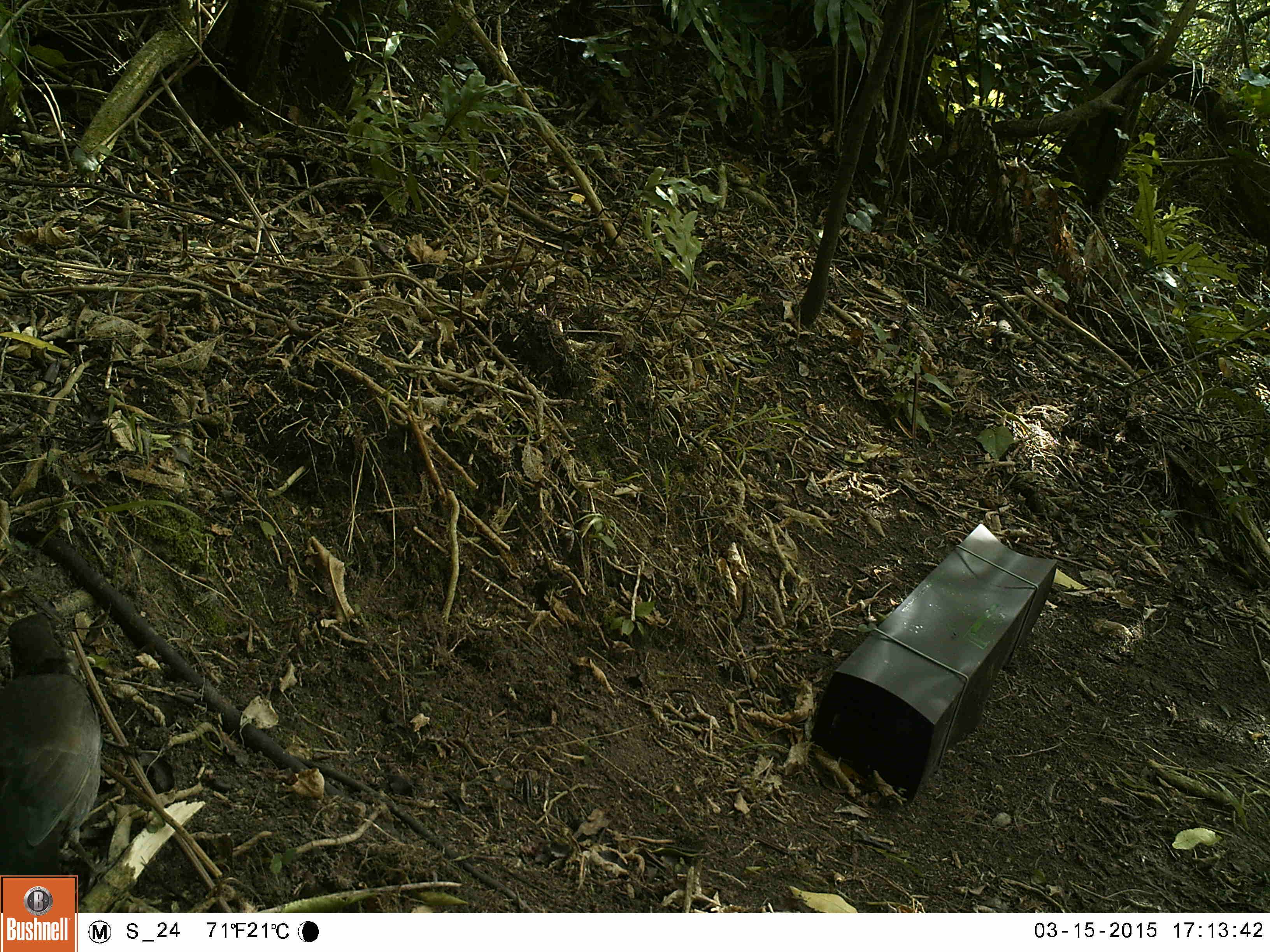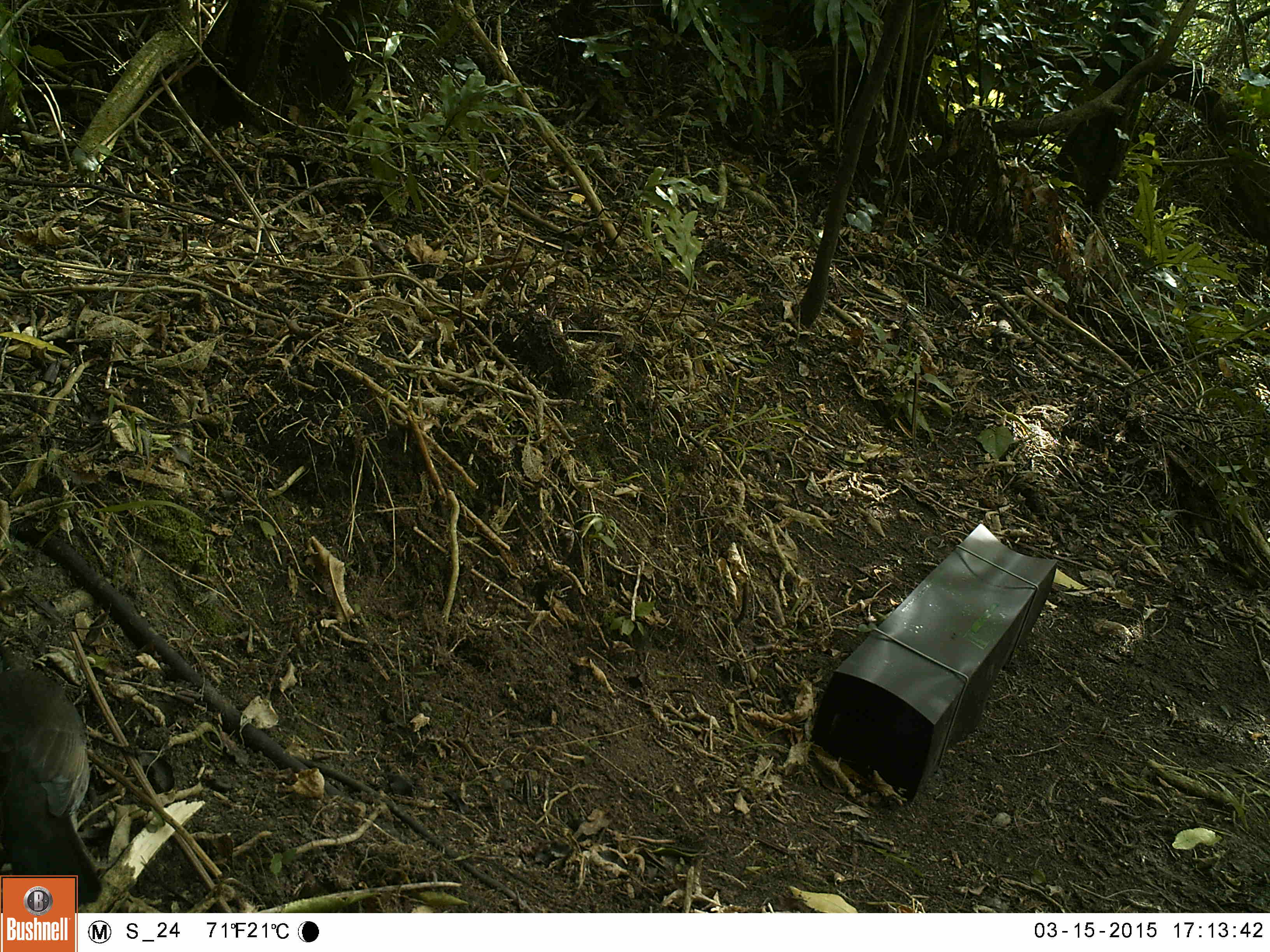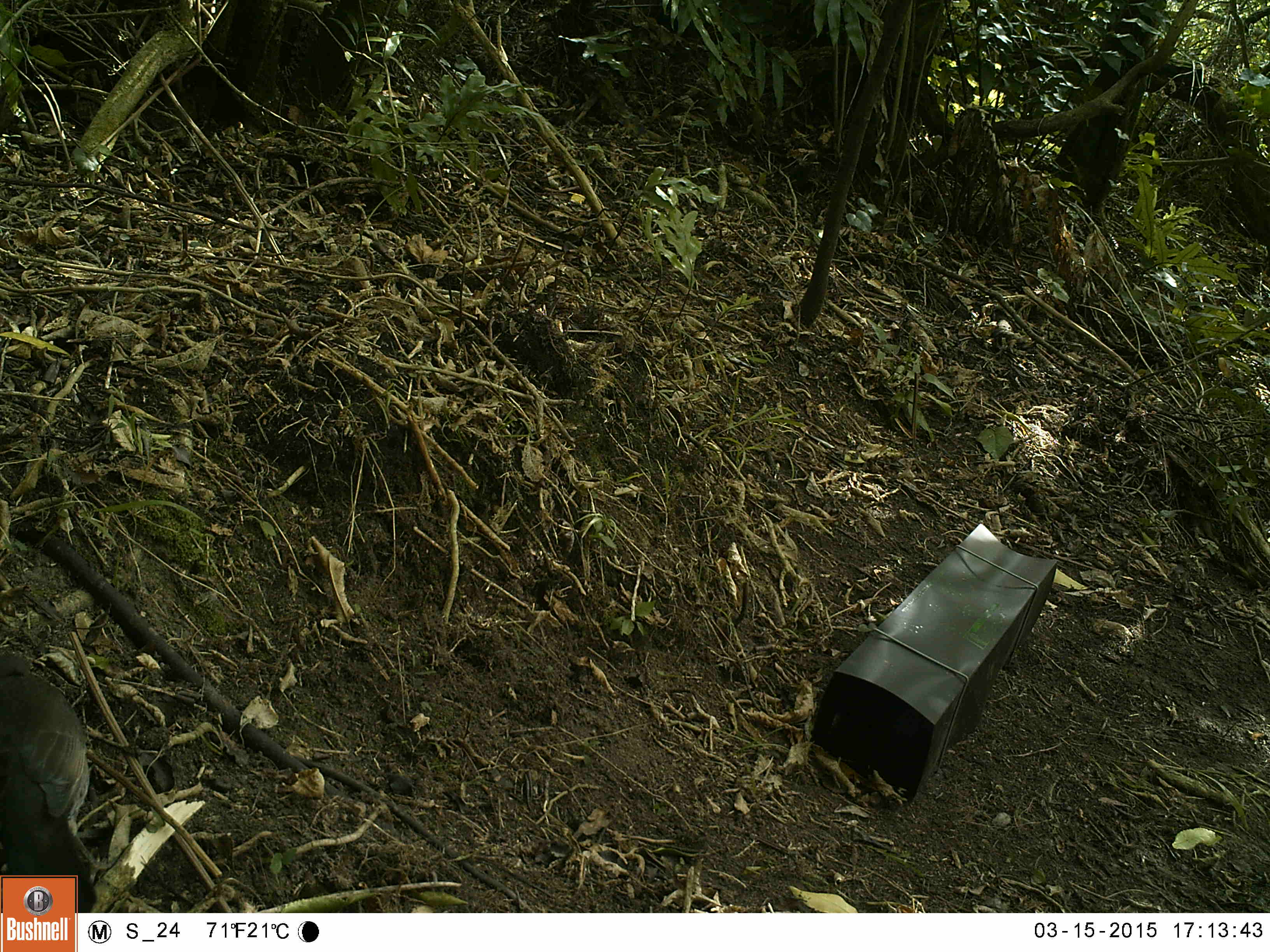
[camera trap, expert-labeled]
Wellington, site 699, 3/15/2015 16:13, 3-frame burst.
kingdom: Animalia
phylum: Chordata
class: Aves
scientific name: Aves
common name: bird